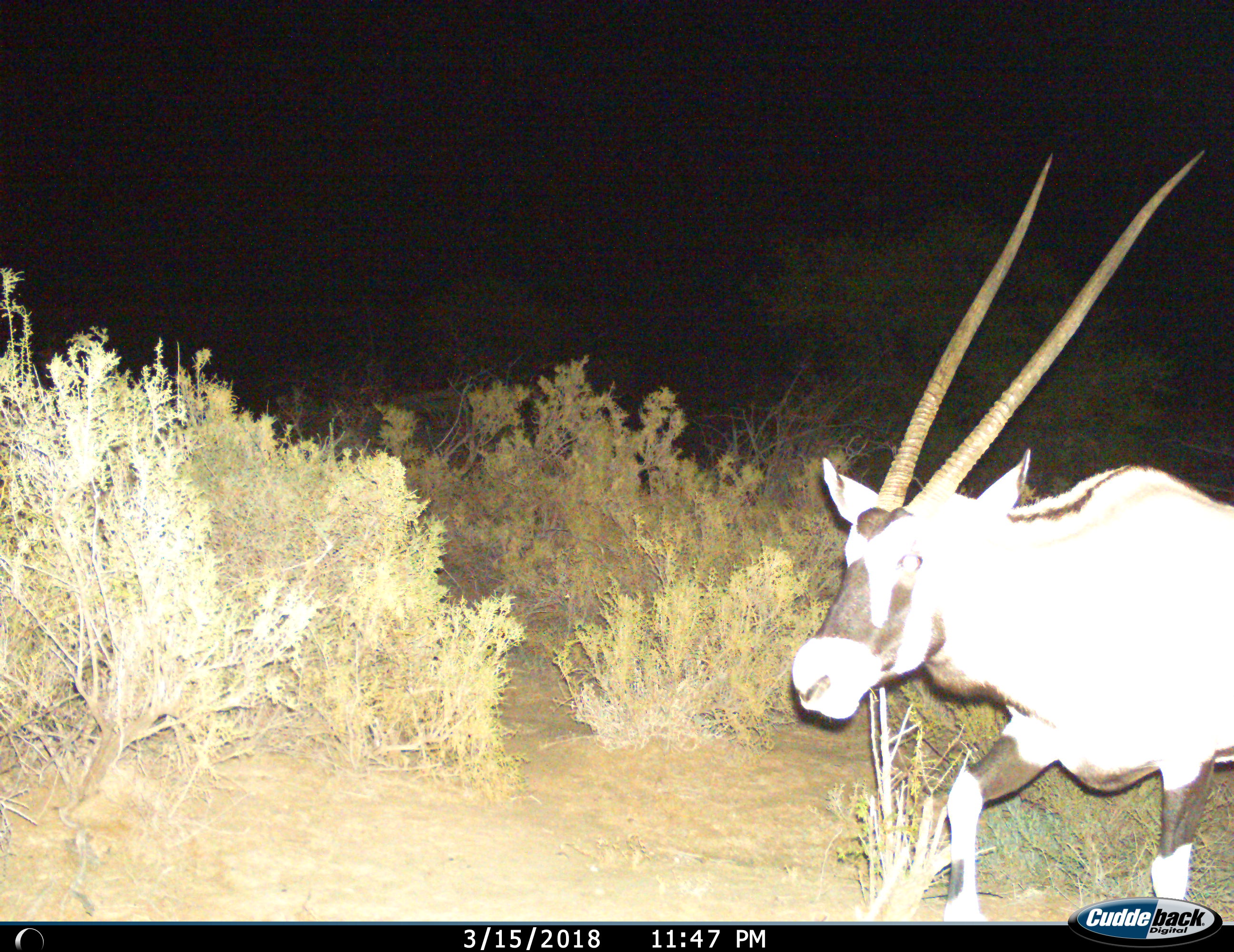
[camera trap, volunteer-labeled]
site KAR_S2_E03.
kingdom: Animalia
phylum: Chordata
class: Mammalia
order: Artiodactyla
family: Bovidae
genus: Oryx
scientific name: Oryx gazella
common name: gemsbok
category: oryx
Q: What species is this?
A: Oryx (gemsbok) (Oryx gazella).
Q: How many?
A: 1.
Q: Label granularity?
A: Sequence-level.